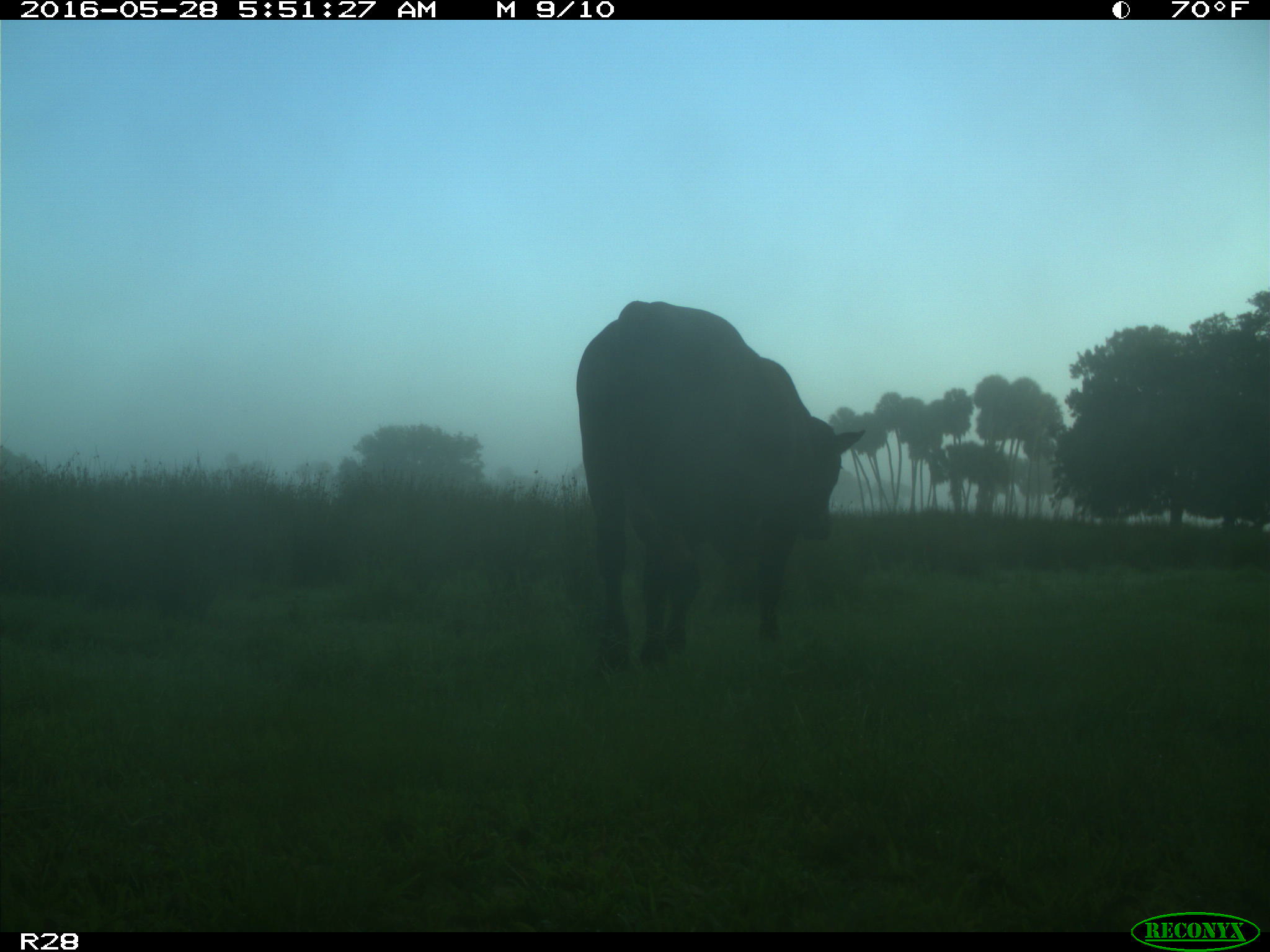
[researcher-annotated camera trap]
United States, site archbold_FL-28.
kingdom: Animalia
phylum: Chordata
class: Mammalia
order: Artiodactyla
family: Bovidae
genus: Bos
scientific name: Bos taurus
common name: domestic cow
Bos taurus (domestic cow).